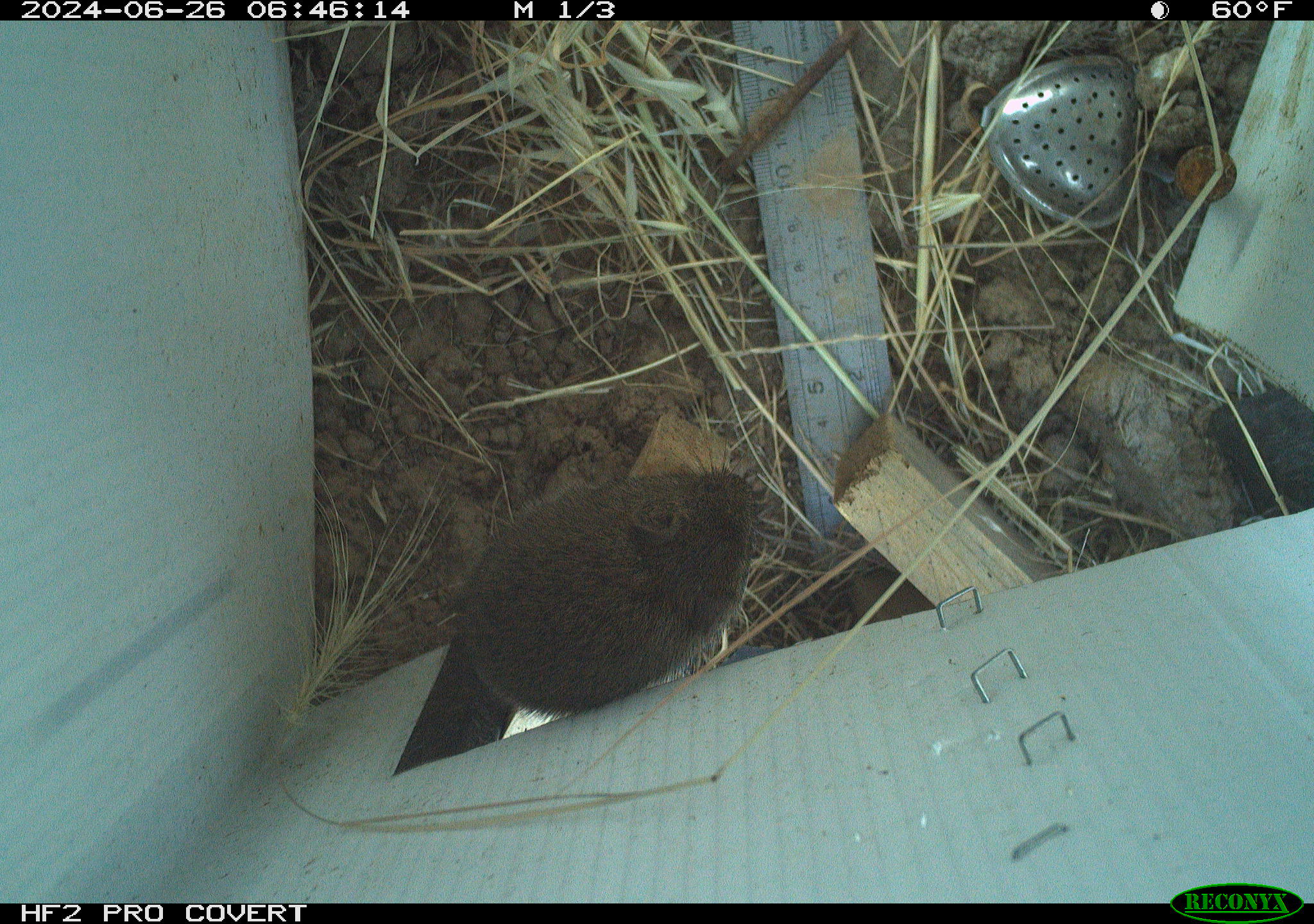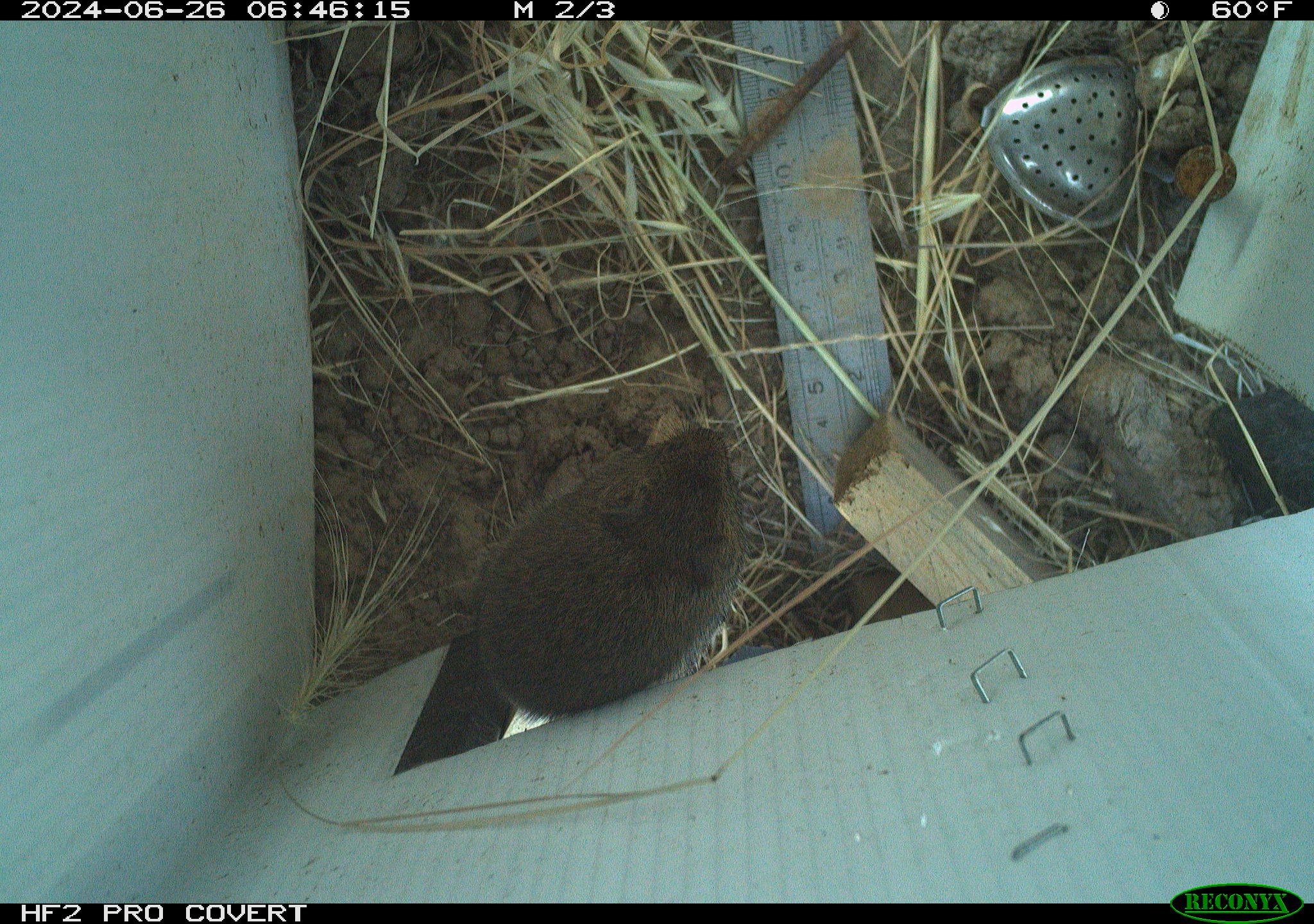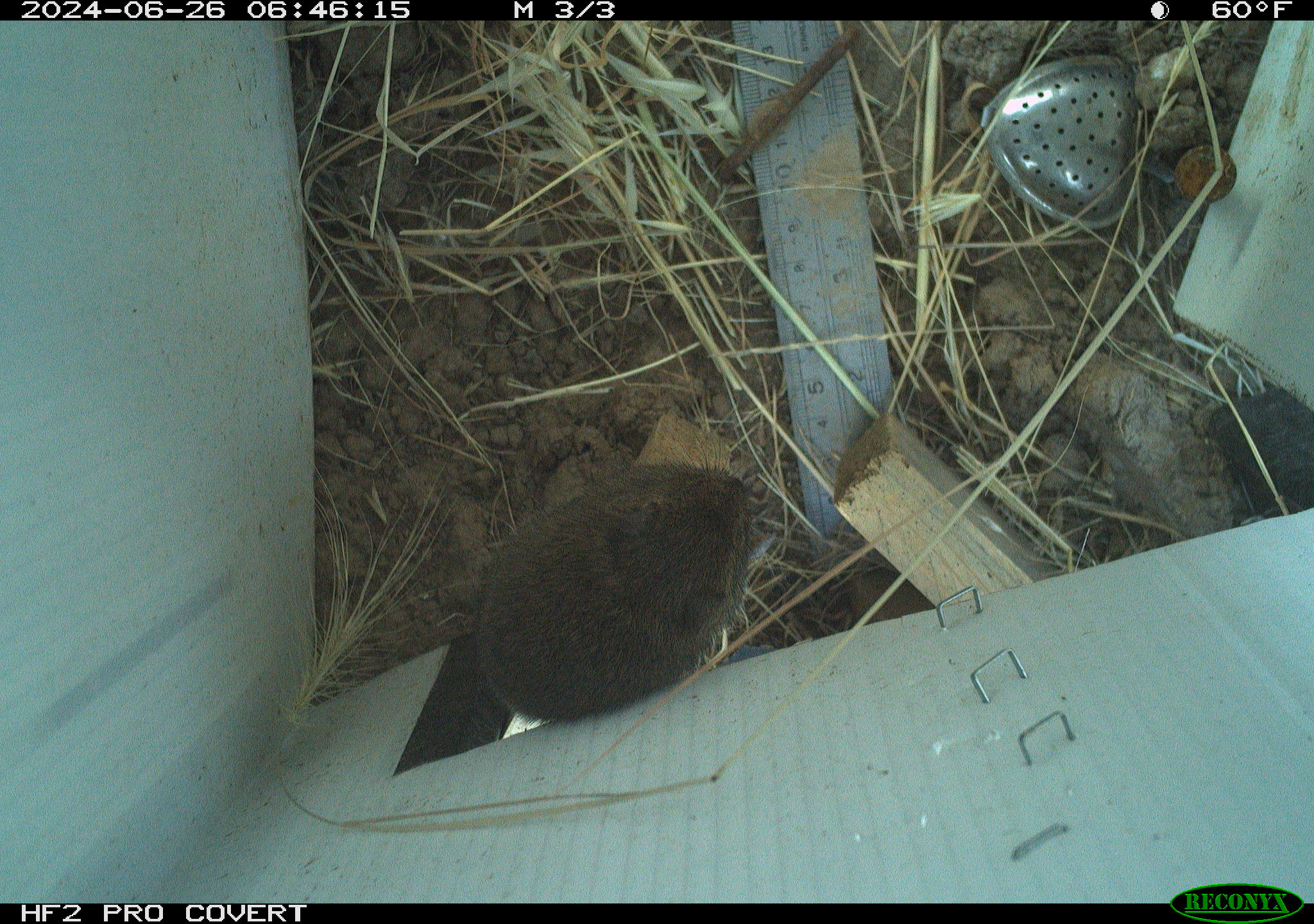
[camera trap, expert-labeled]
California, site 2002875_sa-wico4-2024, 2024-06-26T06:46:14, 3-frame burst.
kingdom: Animalia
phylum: Chordata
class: Mammalia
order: Rodentia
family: Cricetidae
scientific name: Arvicolinae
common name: voles, lemmings, and muskrats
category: arvicolinae subfamily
Arvicolinae subfamily (voles, lemmings, and muskrats) (Arvicolinae).